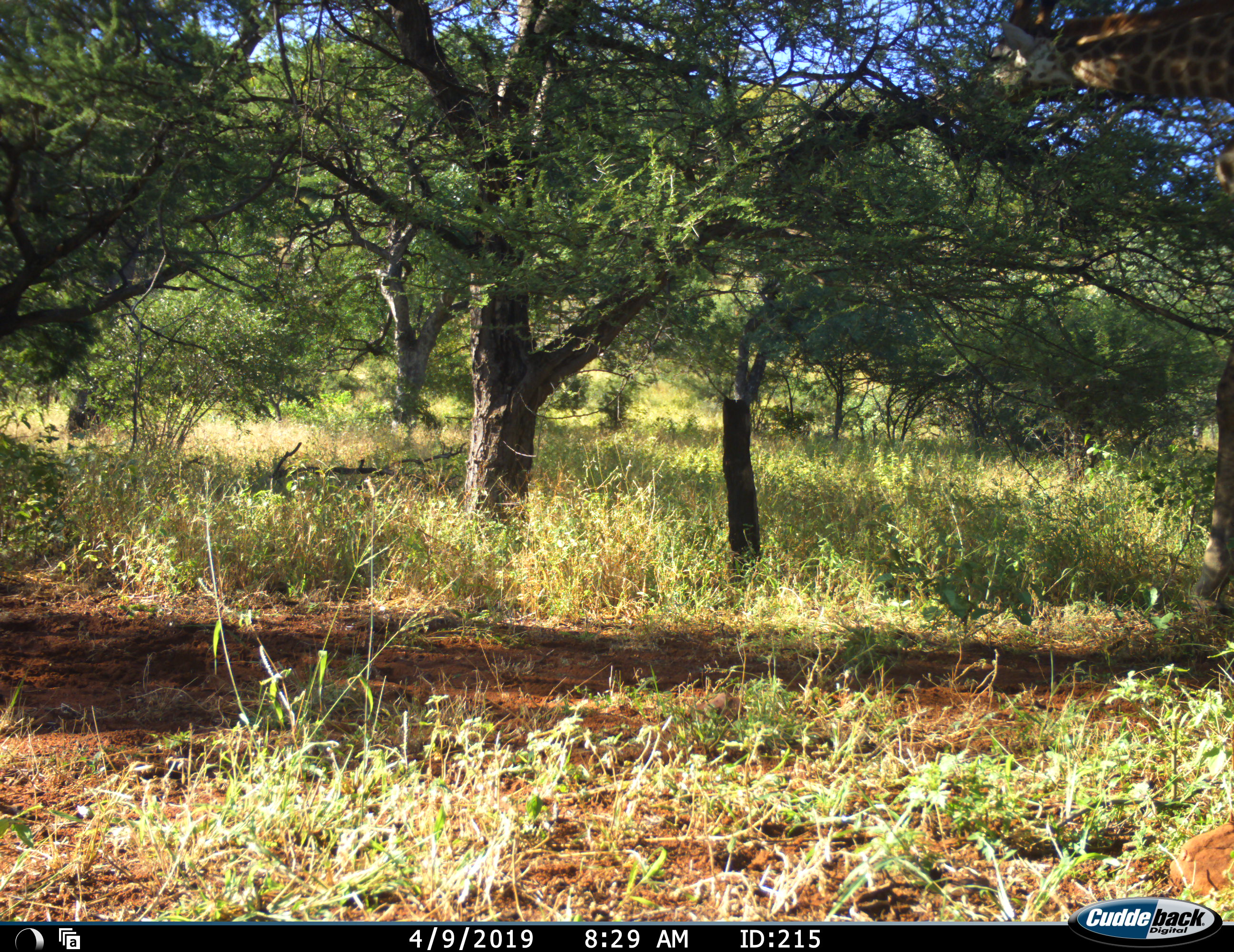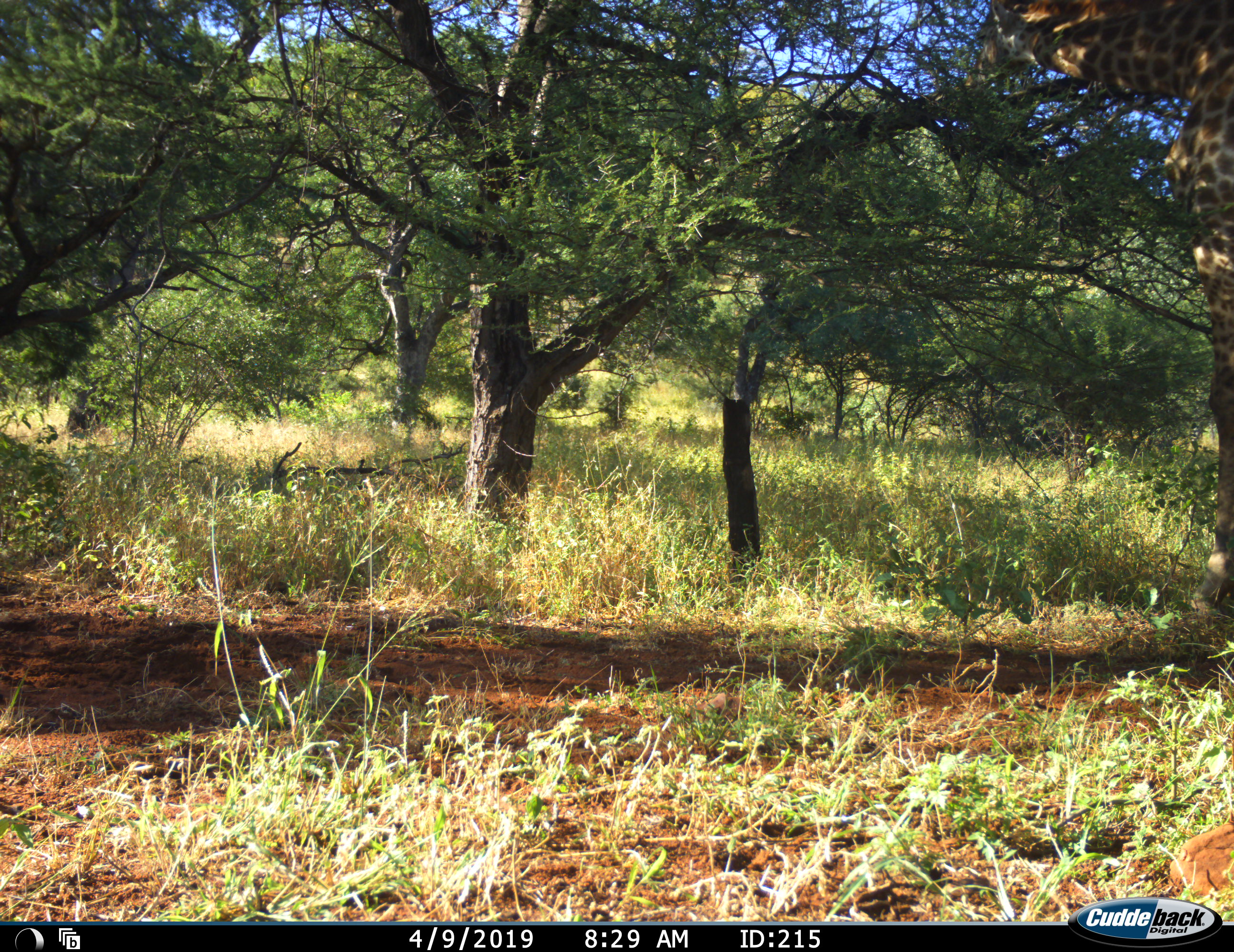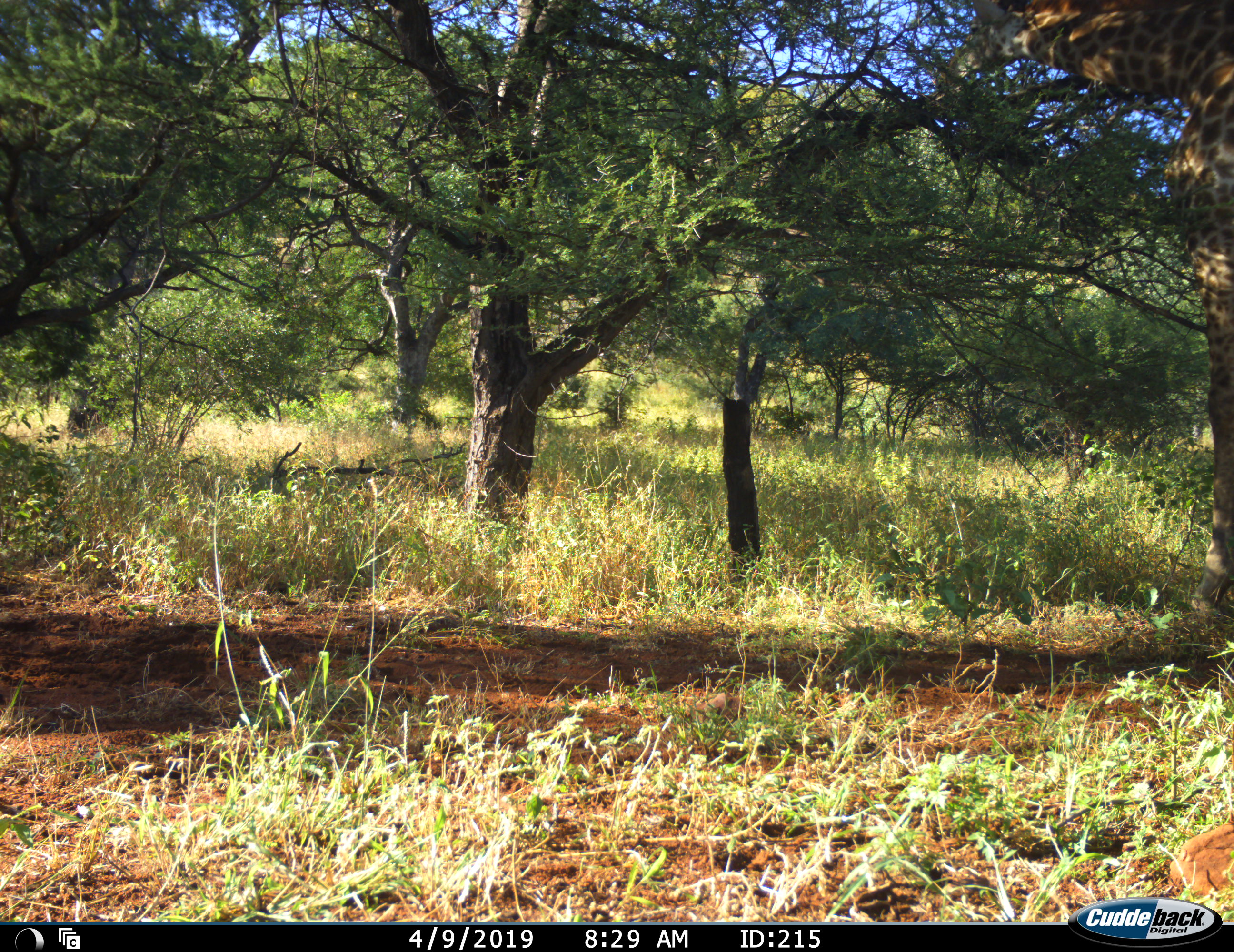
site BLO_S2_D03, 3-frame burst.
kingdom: Animalia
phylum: Chordata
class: Mammalia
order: Artiodactyla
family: Giraffidae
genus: Giraffa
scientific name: Giraffa camelopardalis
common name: giraffe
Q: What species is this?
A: Giraffe (Giraffa camelopardalis).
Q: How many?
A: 1.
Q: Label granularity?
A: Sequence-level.